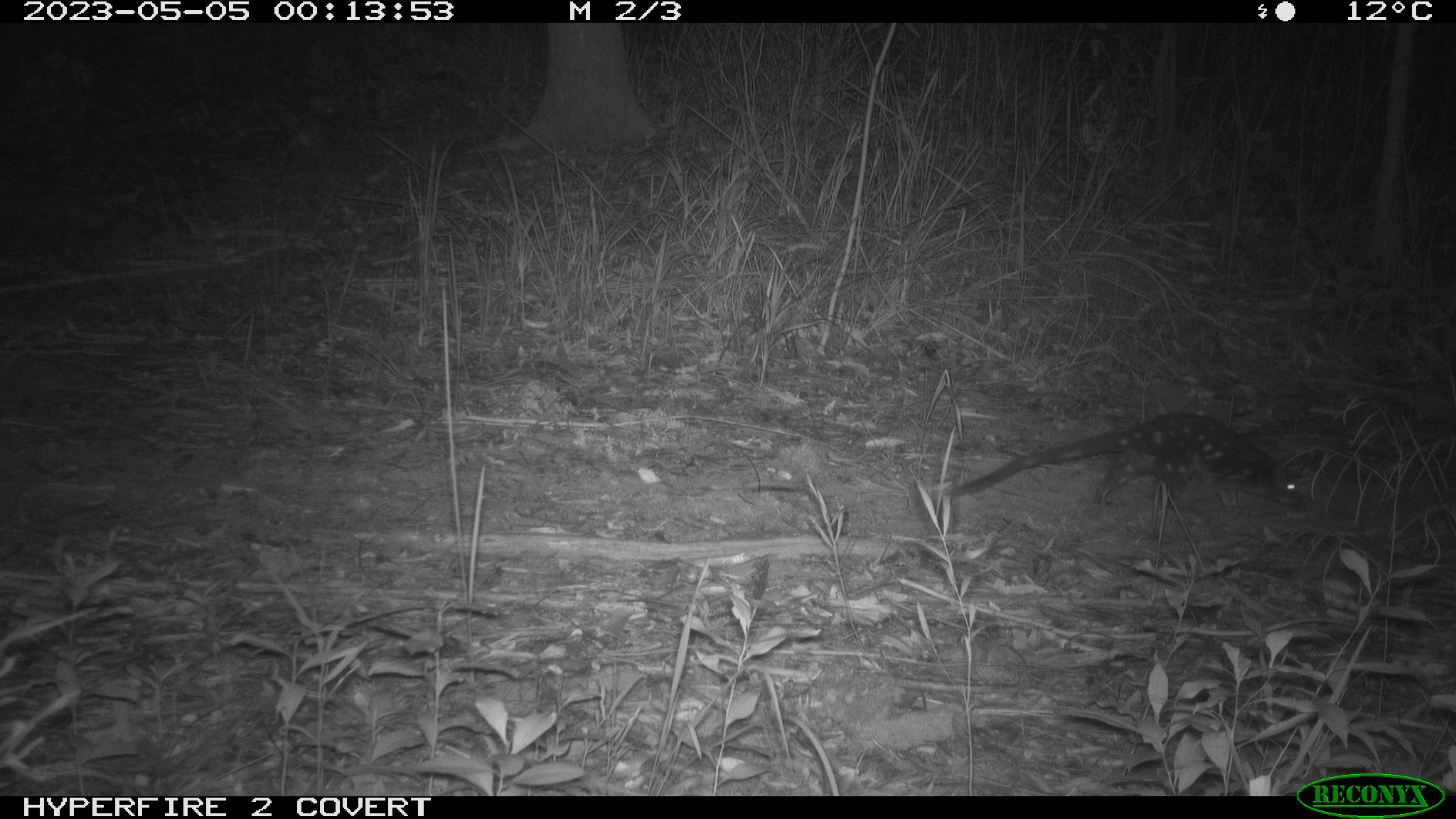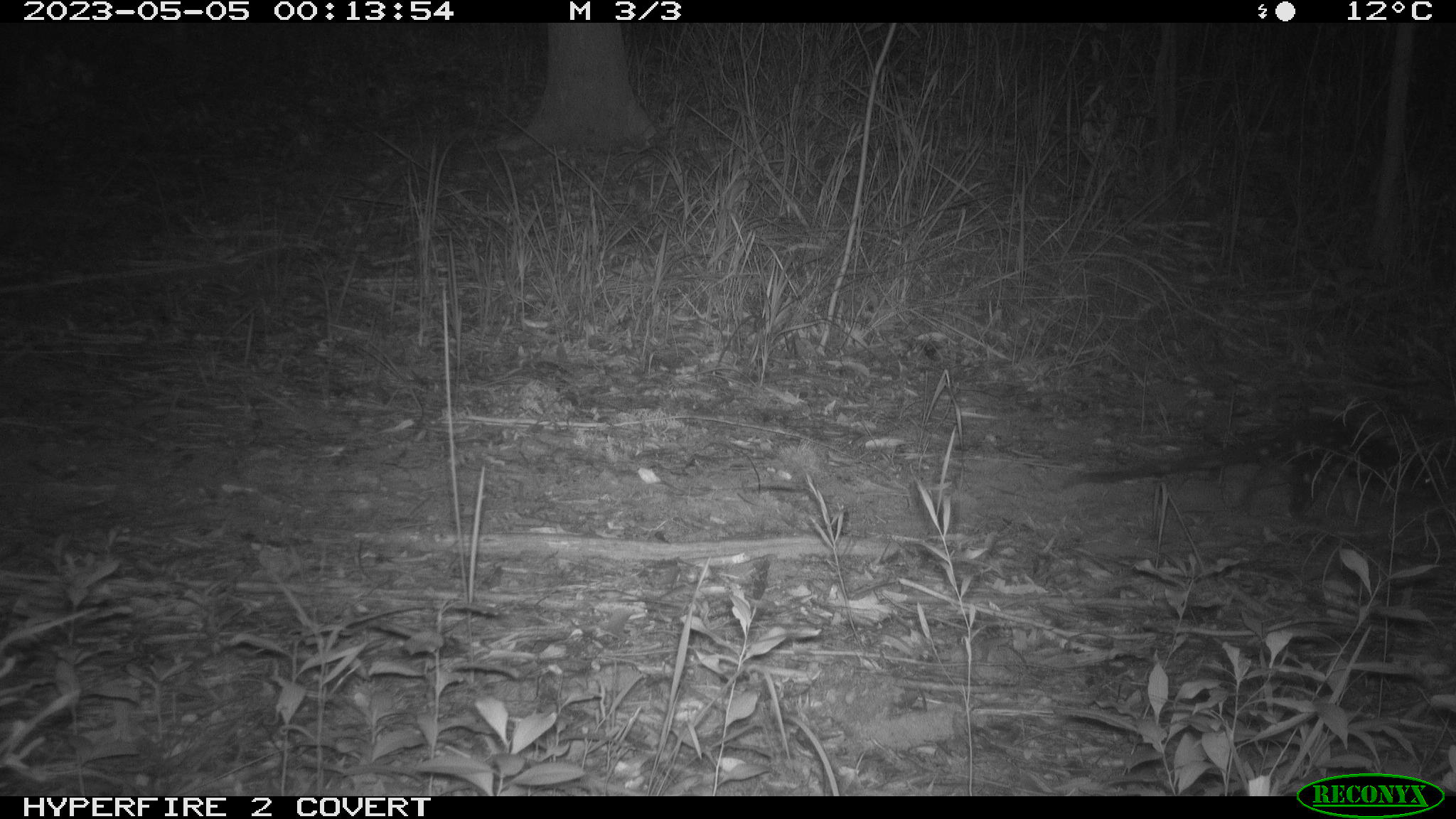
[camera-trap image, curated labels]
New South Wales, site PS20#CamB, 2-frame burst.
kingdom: Animalia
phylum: Chordata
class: Mammalia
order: Dasyuromorphia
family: Dasyuridae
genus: Dasyurus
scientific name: Dasyurus maculatus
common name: spotted-tailed quoll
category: quoll